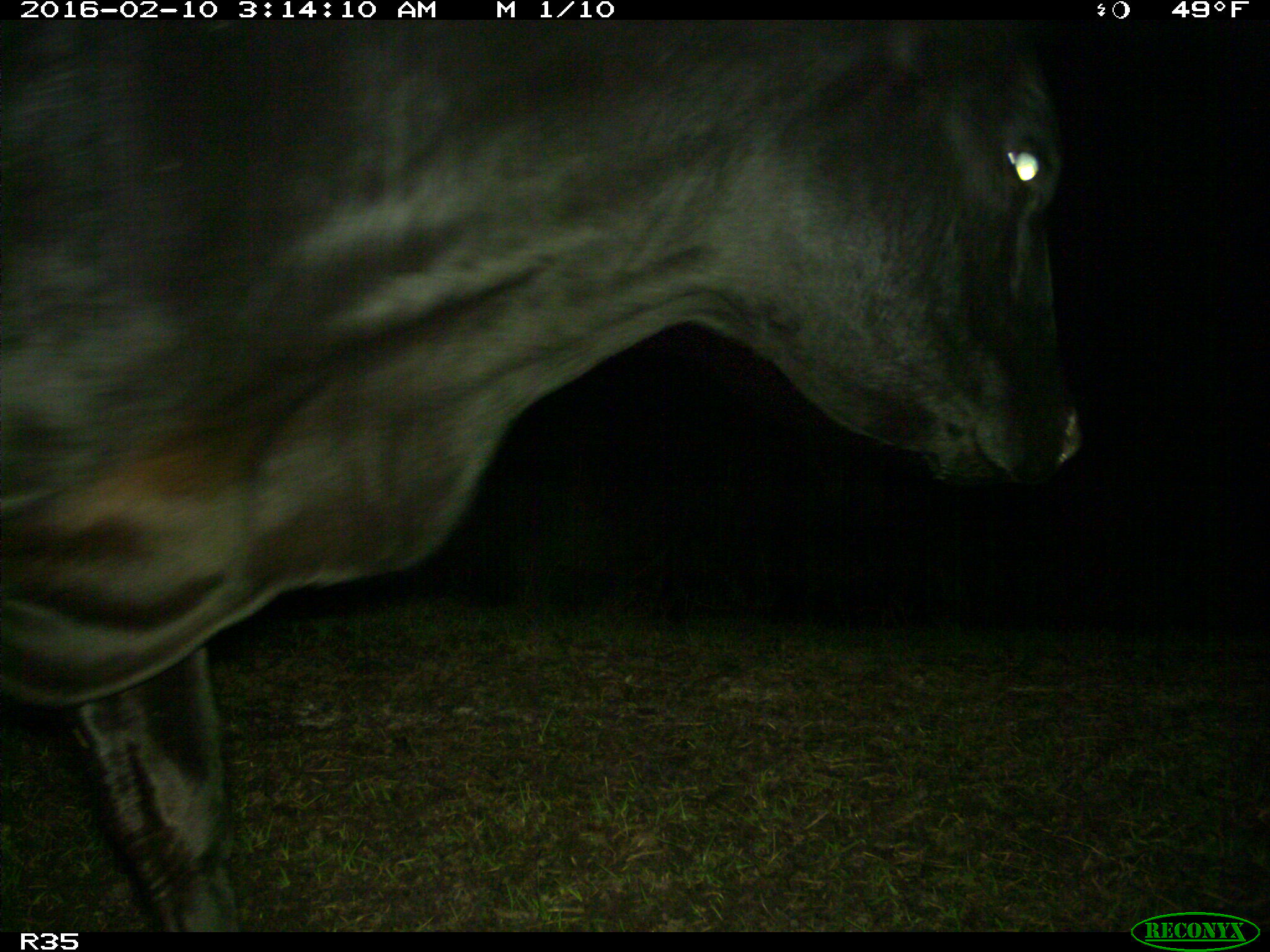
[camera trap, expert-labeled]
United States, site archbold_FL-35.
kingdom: Animalia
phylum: Chordata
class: Mammalia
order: Artiodactyla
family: Bovidae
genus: Bos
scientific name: Bos taurus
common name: domestic cow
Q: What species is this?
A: Bos taurus (domestic cow).